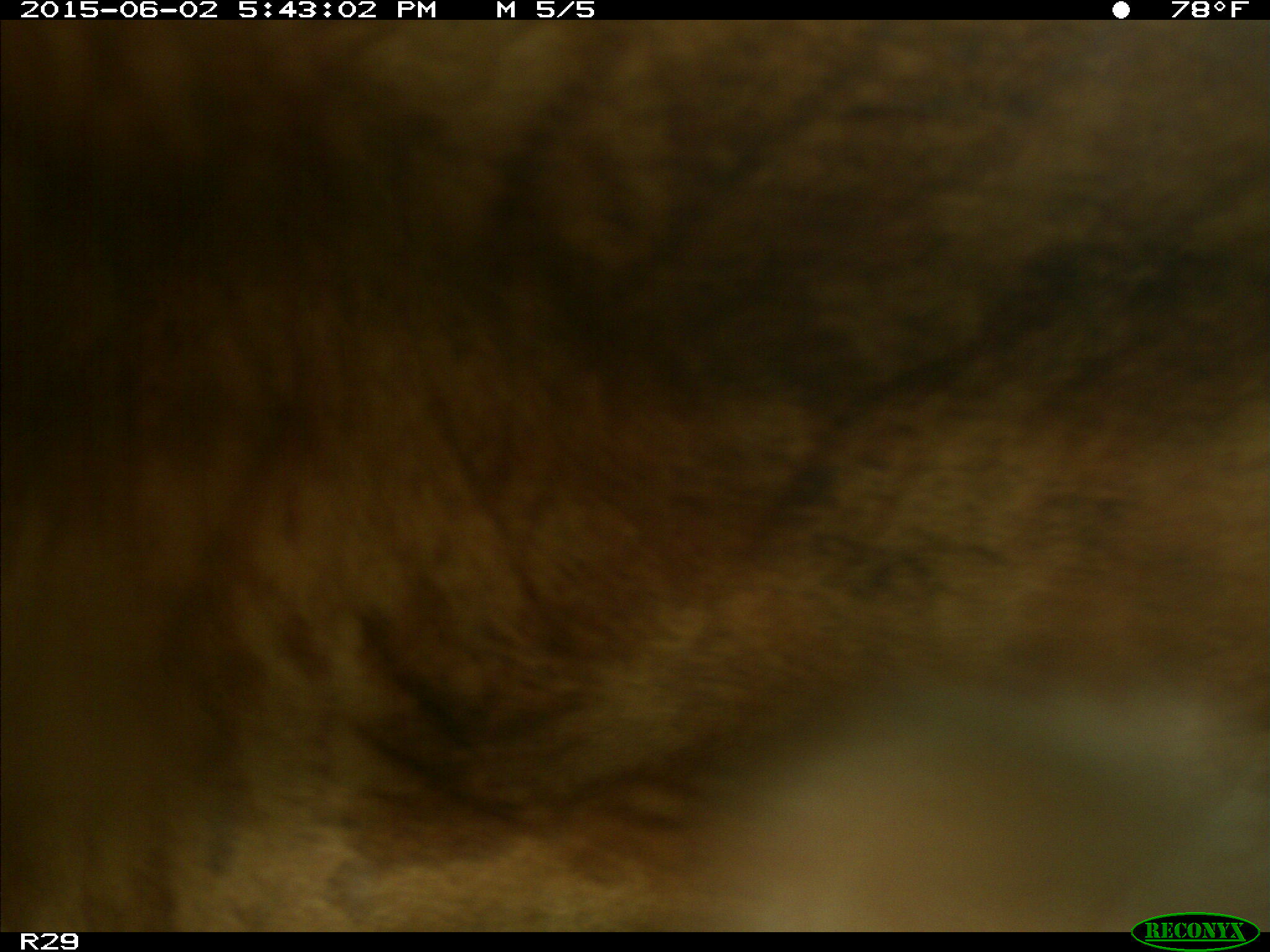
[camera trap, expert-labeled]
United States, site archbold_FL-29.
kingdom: Animalia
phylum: Chordata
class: Mammalia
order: Artiodactyla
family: Bovidae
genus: Bos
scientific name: Bos taurus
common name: domestic cow